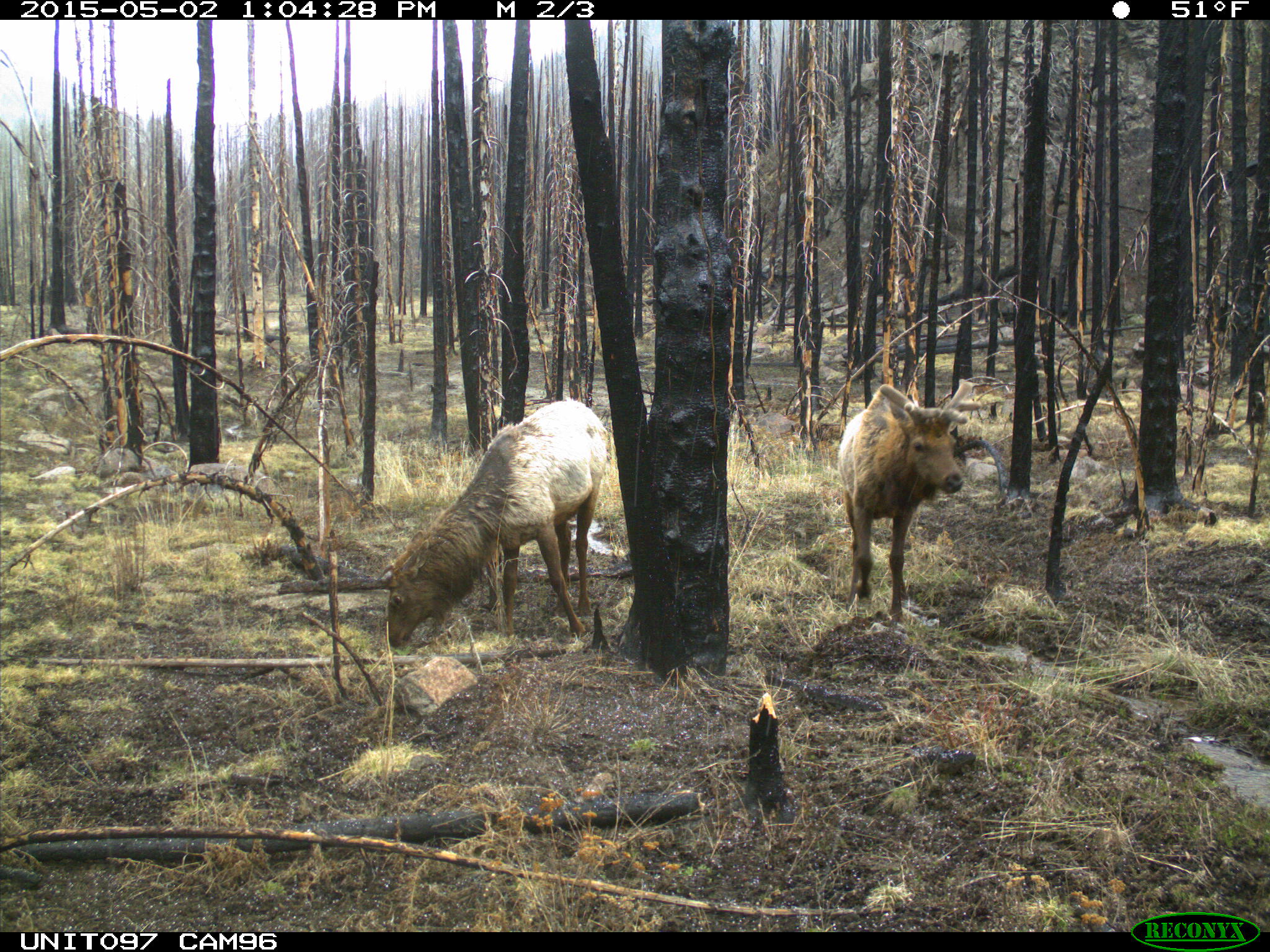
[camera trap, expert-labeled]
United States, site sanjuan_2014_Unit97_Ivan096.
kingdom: Animalia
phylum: Chordata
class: Mammalia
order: Artiodactyla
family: Cervidae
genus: Cervus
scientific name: Cervus elaphus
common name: red deer